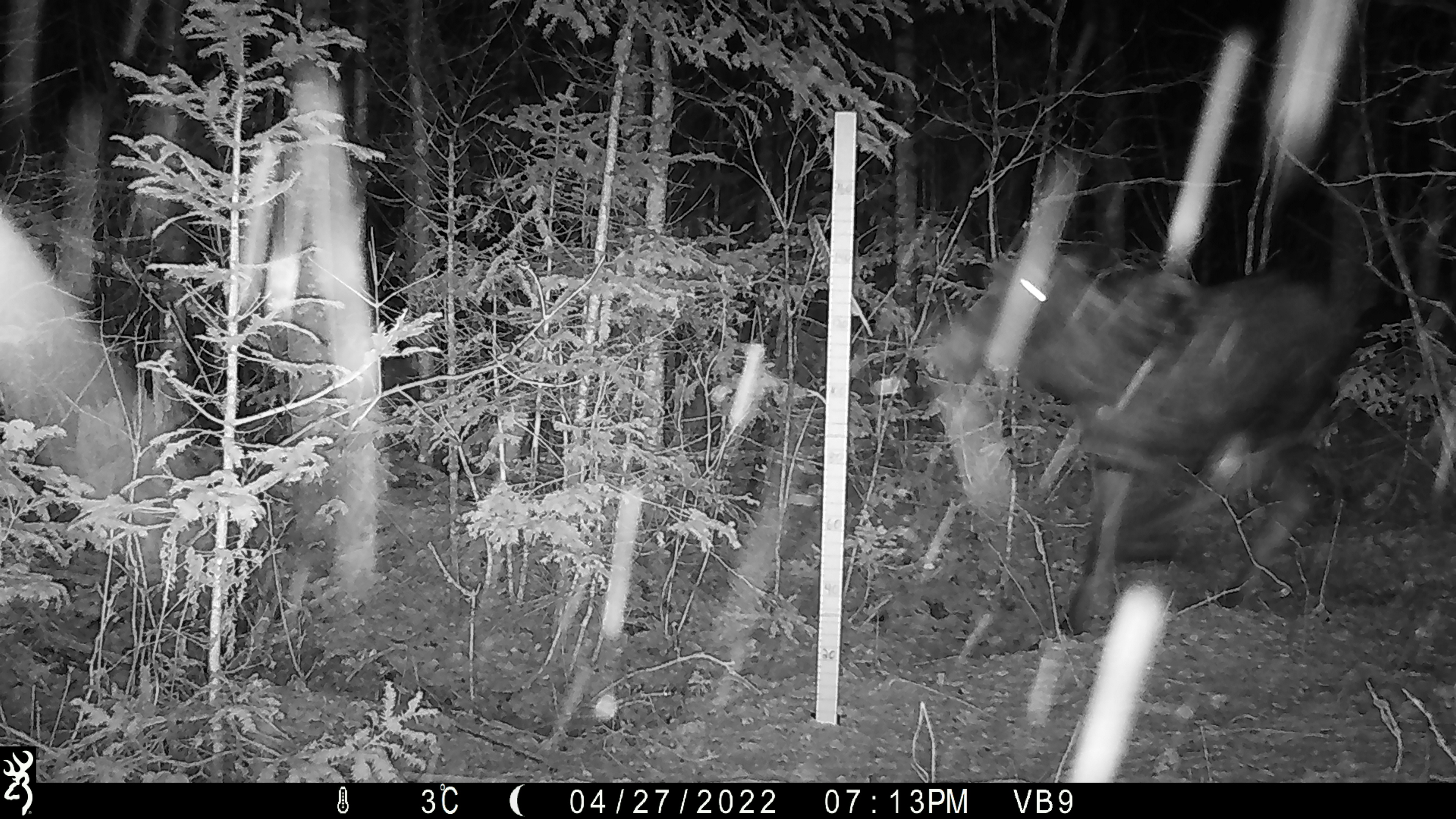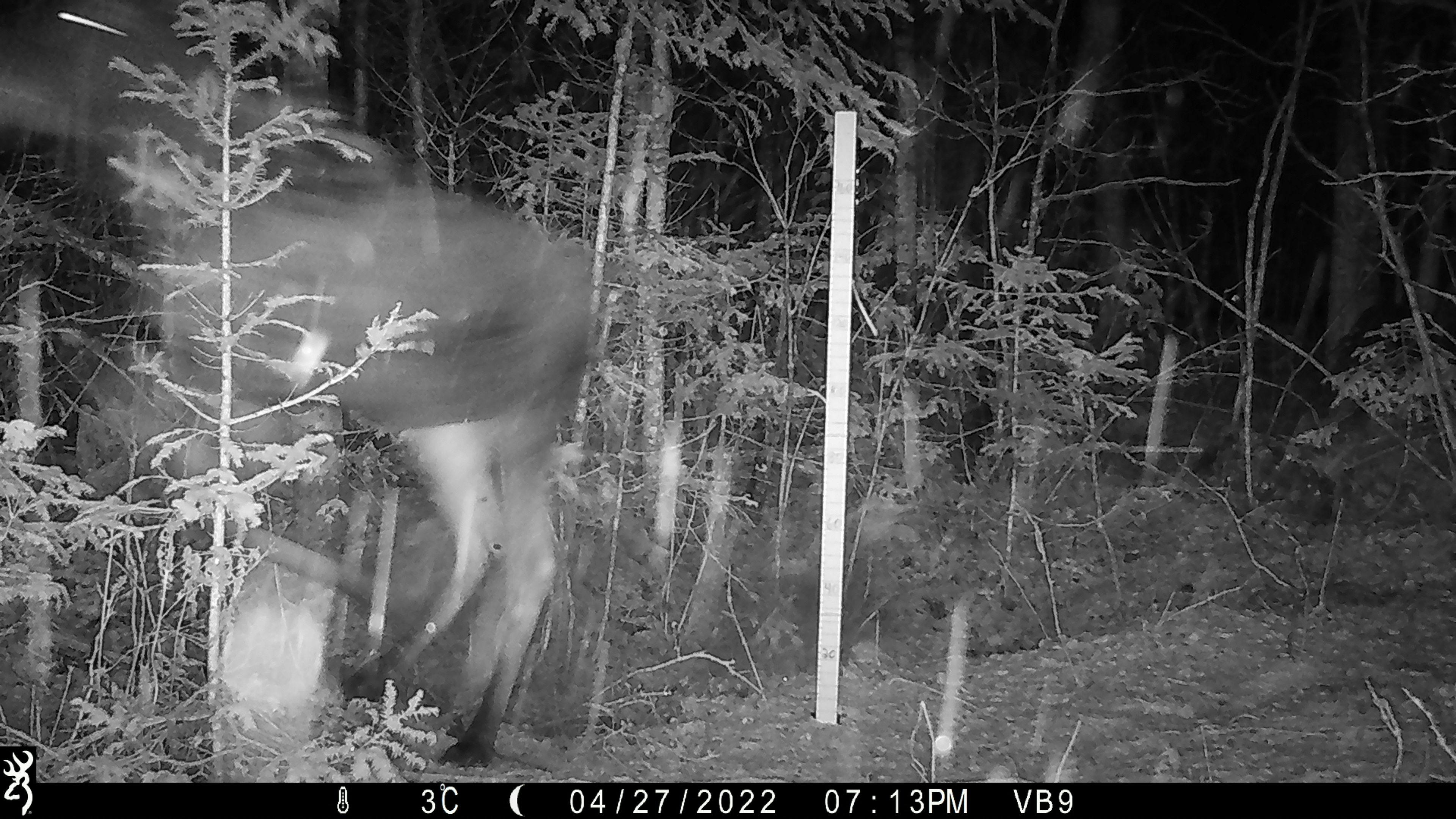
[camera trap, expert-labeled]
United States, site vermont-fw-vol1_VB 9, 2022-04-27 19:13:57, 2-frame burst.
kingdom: Animalia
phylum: Chordata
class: Mammalia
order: Artiodactyla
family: Cervidae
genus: Alces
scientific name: Alces alces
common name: moose